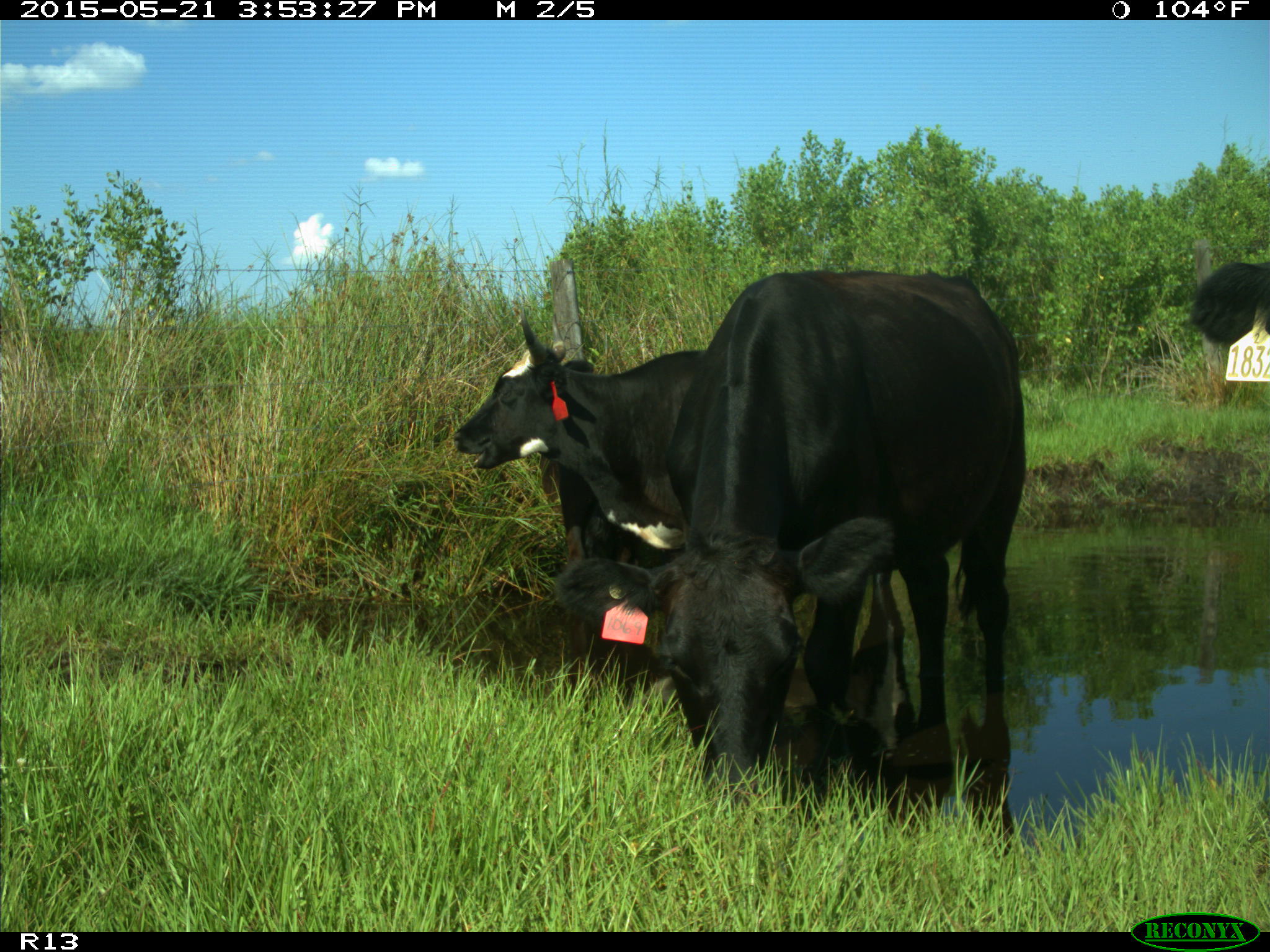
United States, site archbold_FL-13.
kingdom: Animalia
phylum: Chordata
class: Mammalia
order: Artiodactyla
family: Bovidae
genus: Bos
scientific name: Bos taurus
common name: domestic cow